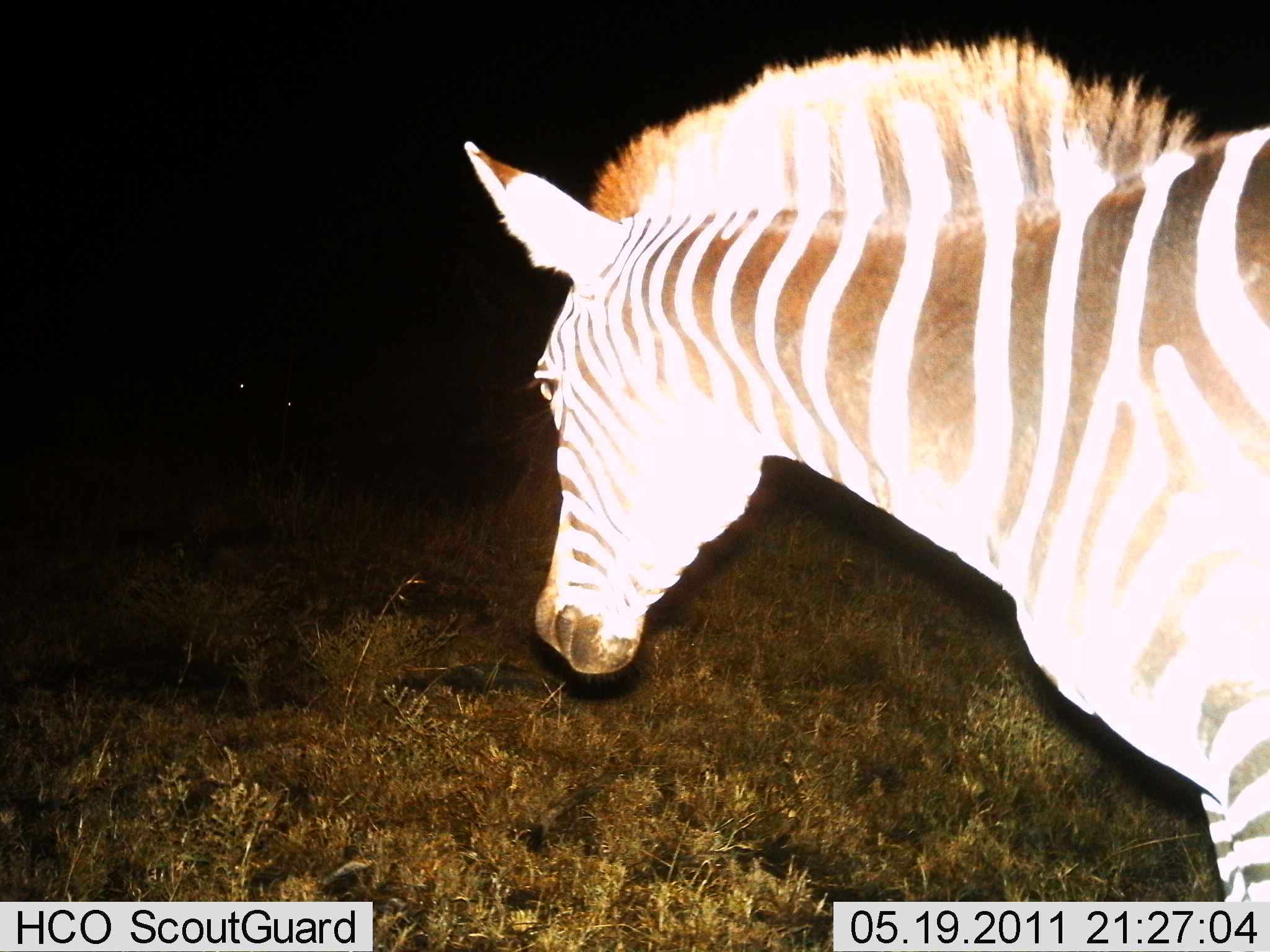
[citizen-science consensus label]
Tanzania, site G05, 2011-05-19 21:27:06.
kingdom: Animalia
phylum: Chordata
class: Mammalia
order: Perissodactyla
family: Equidae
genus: Equus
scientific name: Equus quagga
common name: plains zebra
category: zebra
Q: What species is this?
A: Zebra (plains zebra) (Equus quagga).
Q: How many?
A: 1.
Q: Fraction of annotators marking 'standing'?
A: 69%.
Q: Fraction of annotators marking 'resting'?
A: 0%.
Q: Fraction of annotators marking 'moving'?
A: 38%.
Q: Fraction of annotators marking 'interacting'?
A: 0%.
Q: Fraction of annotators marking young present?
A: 0%.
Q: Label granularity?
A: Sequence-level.